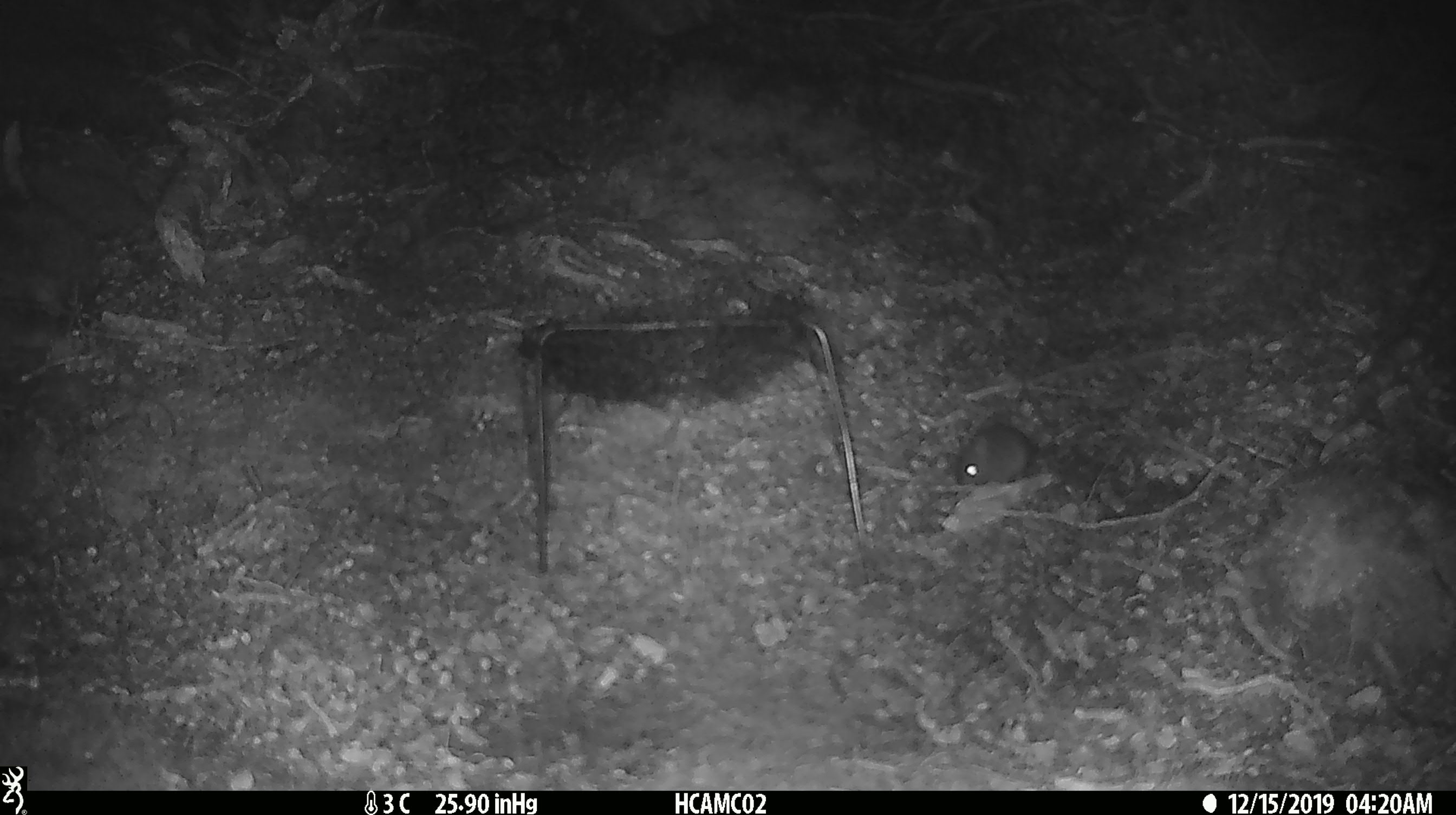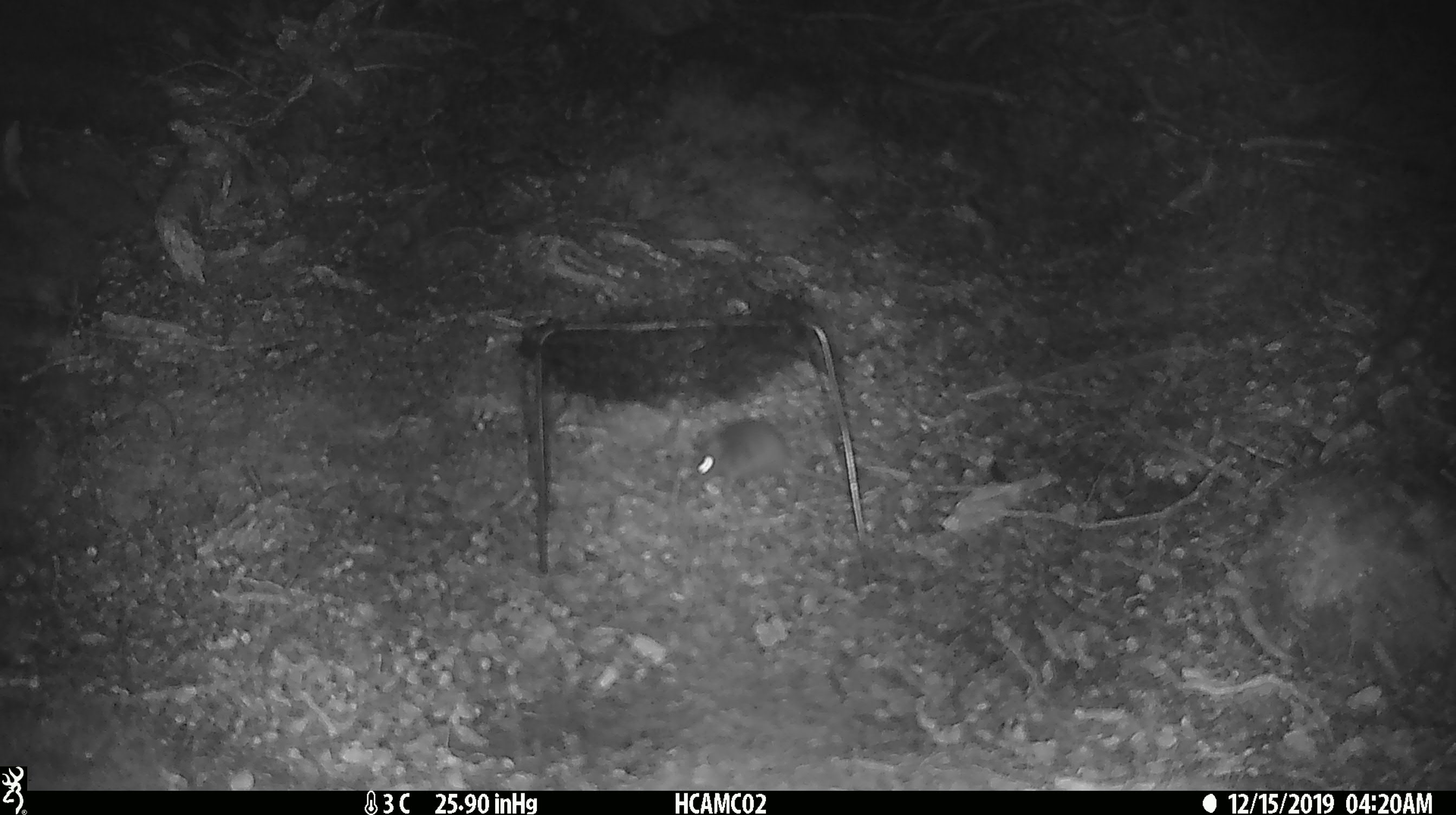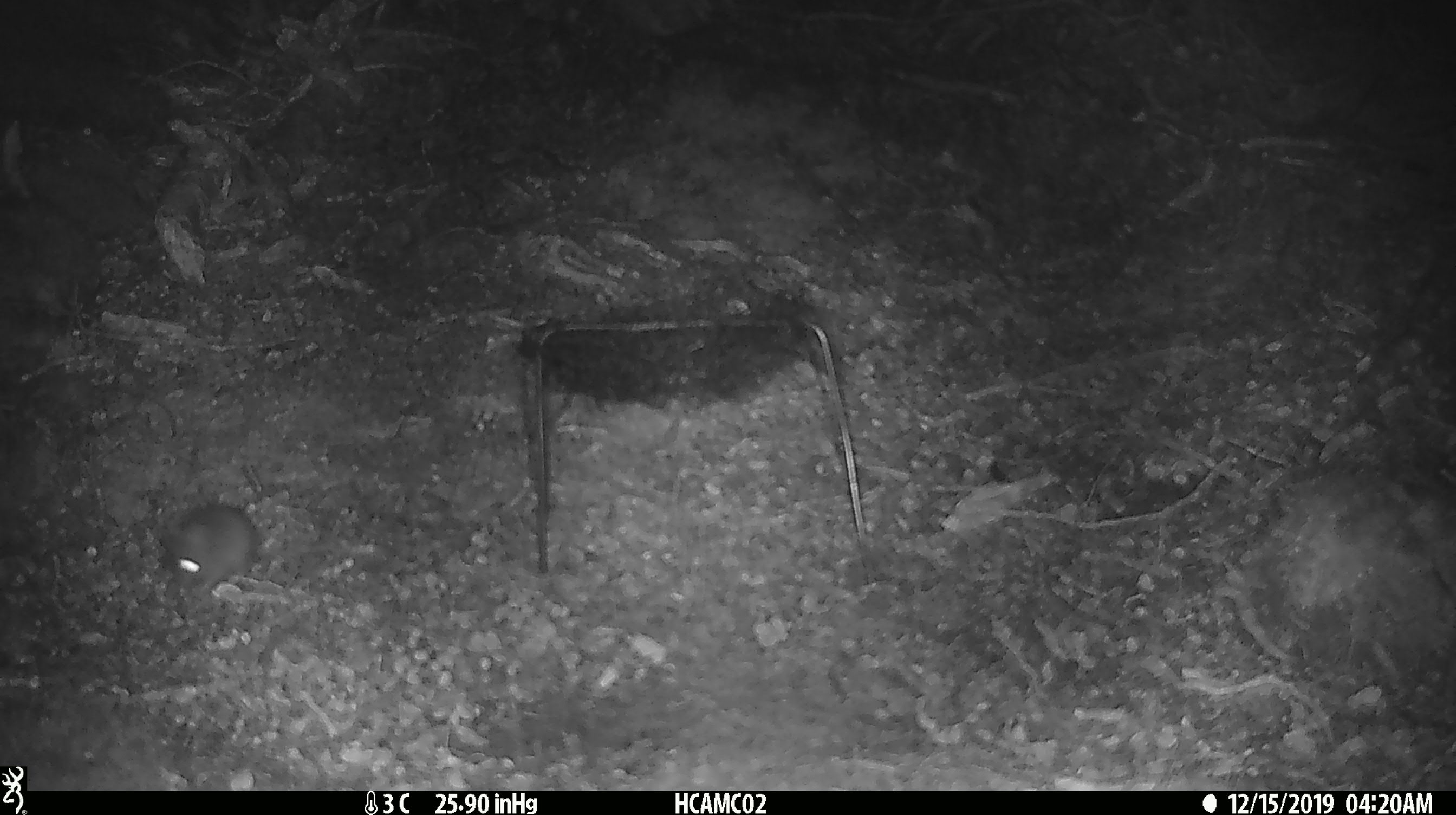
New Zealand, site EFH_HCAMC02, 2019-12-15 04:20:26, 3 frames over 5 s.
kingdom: Animalia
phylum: Chordata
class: Mammalia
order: Rodentia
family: Muridae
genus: Mus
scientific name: Mus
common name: mouse